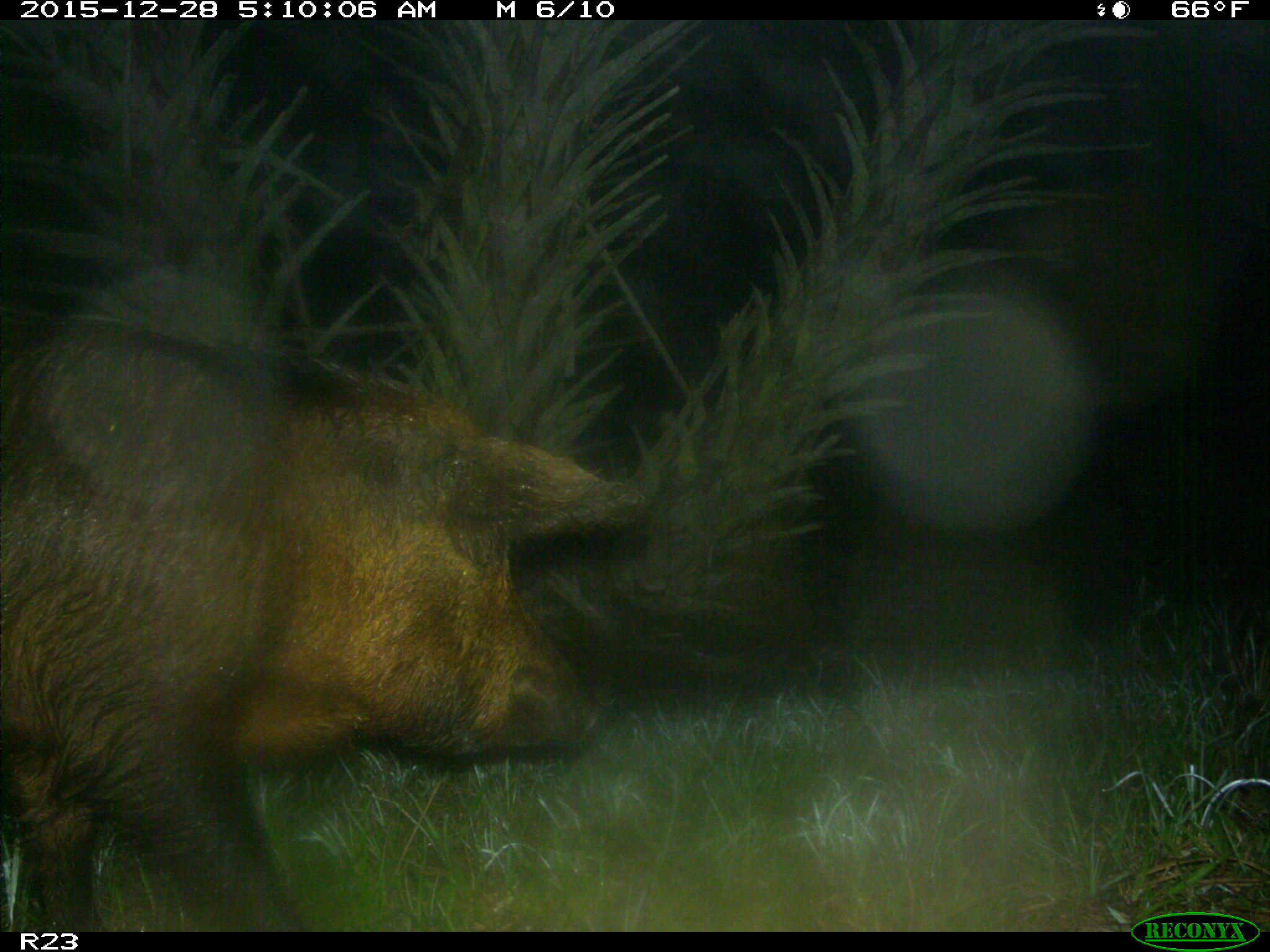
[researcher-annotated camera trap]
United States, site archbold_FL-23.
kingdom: Animalia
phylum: Chordata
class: Mammalia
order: Artiodactyla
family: Suidae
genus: Sus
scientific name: Sus scrofa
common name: wild boar